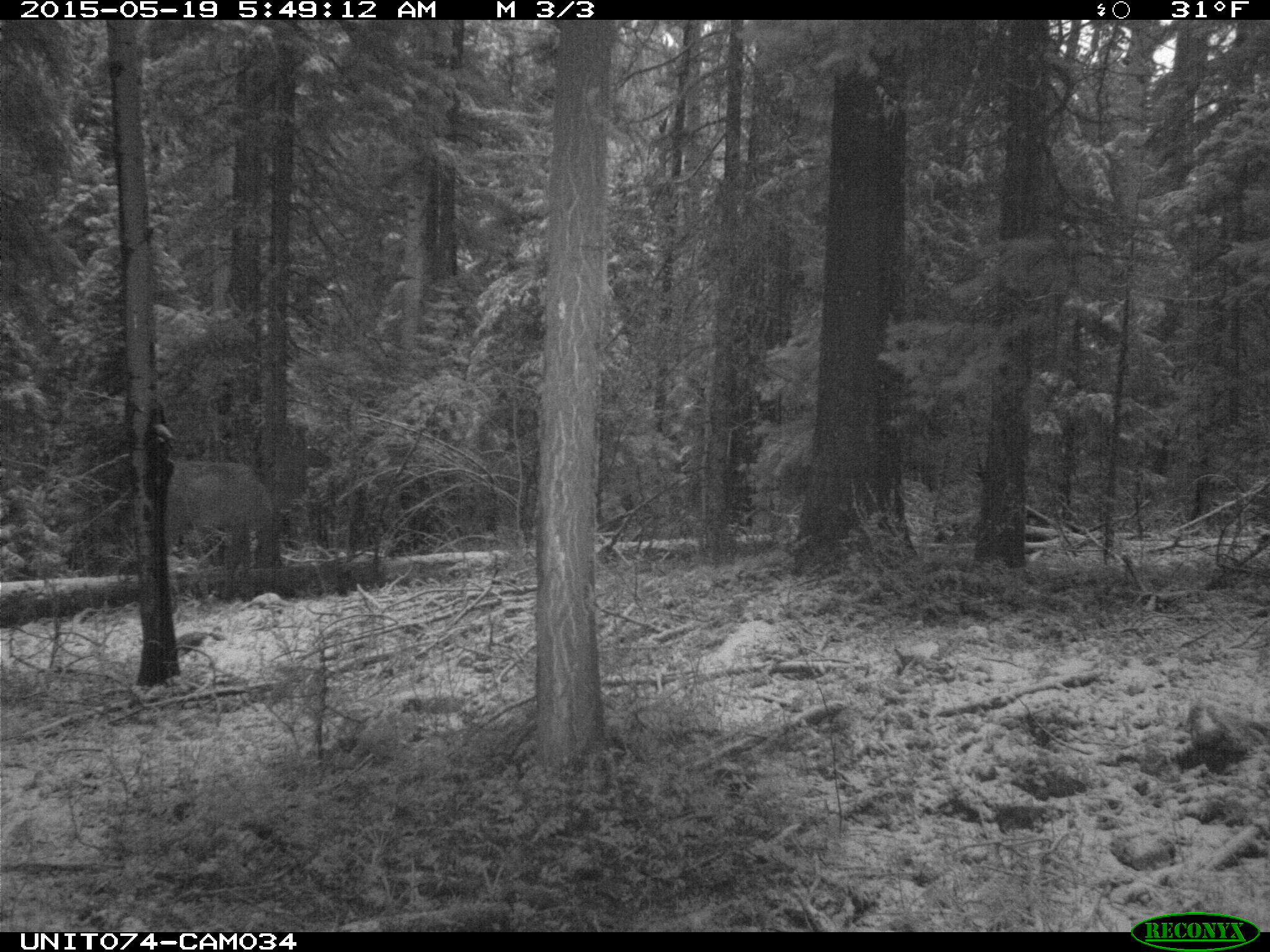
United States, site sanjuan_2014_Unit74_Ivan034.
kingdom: Animalia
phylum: Chordata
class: Mammalia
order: Artiodactyla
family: Cervidae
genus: Cervus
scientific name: Cervus elaphus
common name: red deer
Cervus elaphus (red deer).